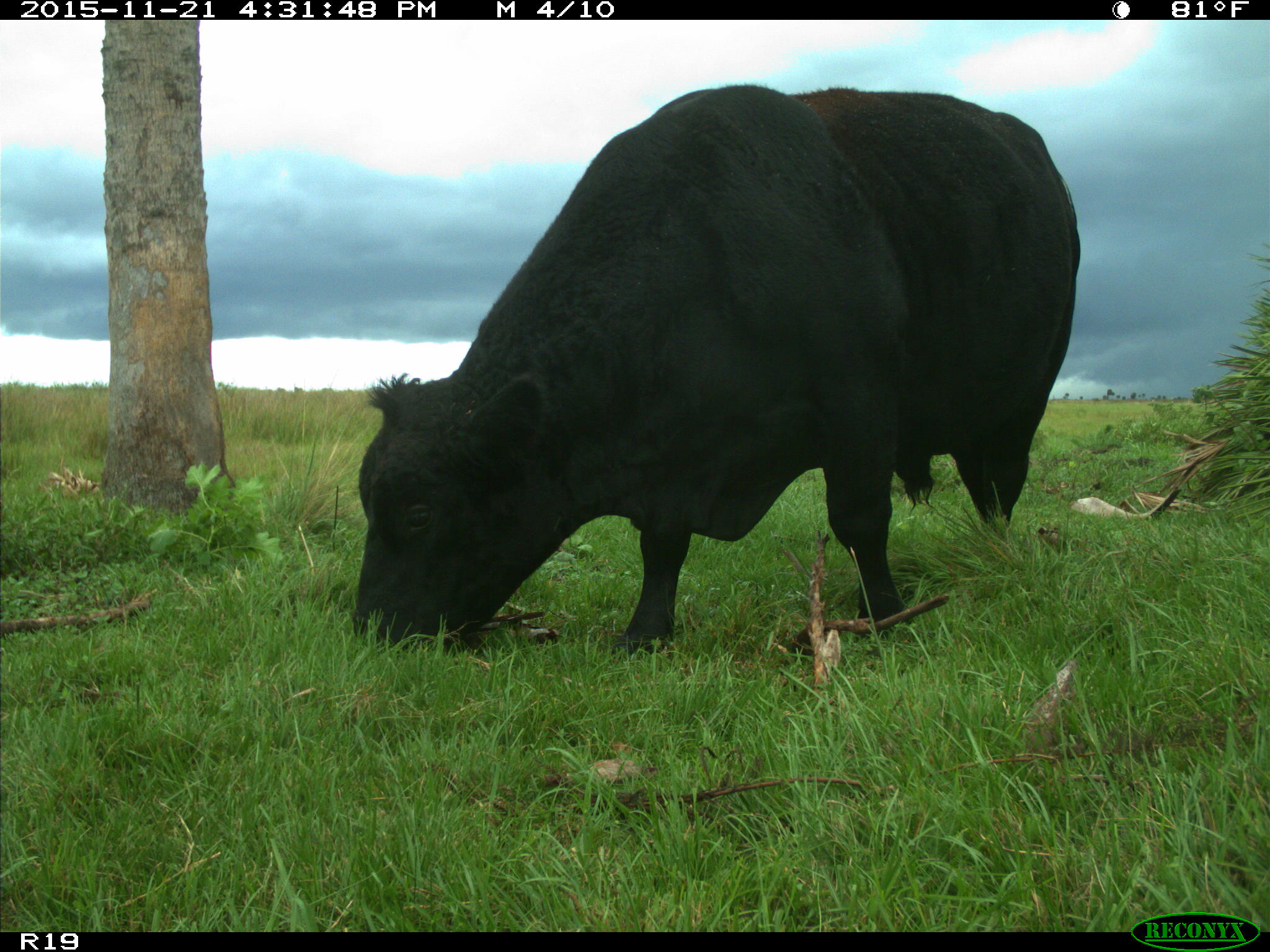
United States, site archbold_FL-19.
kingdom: Animalia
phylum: Chordata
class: Mammalia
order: Artiodactyla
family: Bovidae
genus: Bos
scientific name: Bos taurus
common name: domestic cow